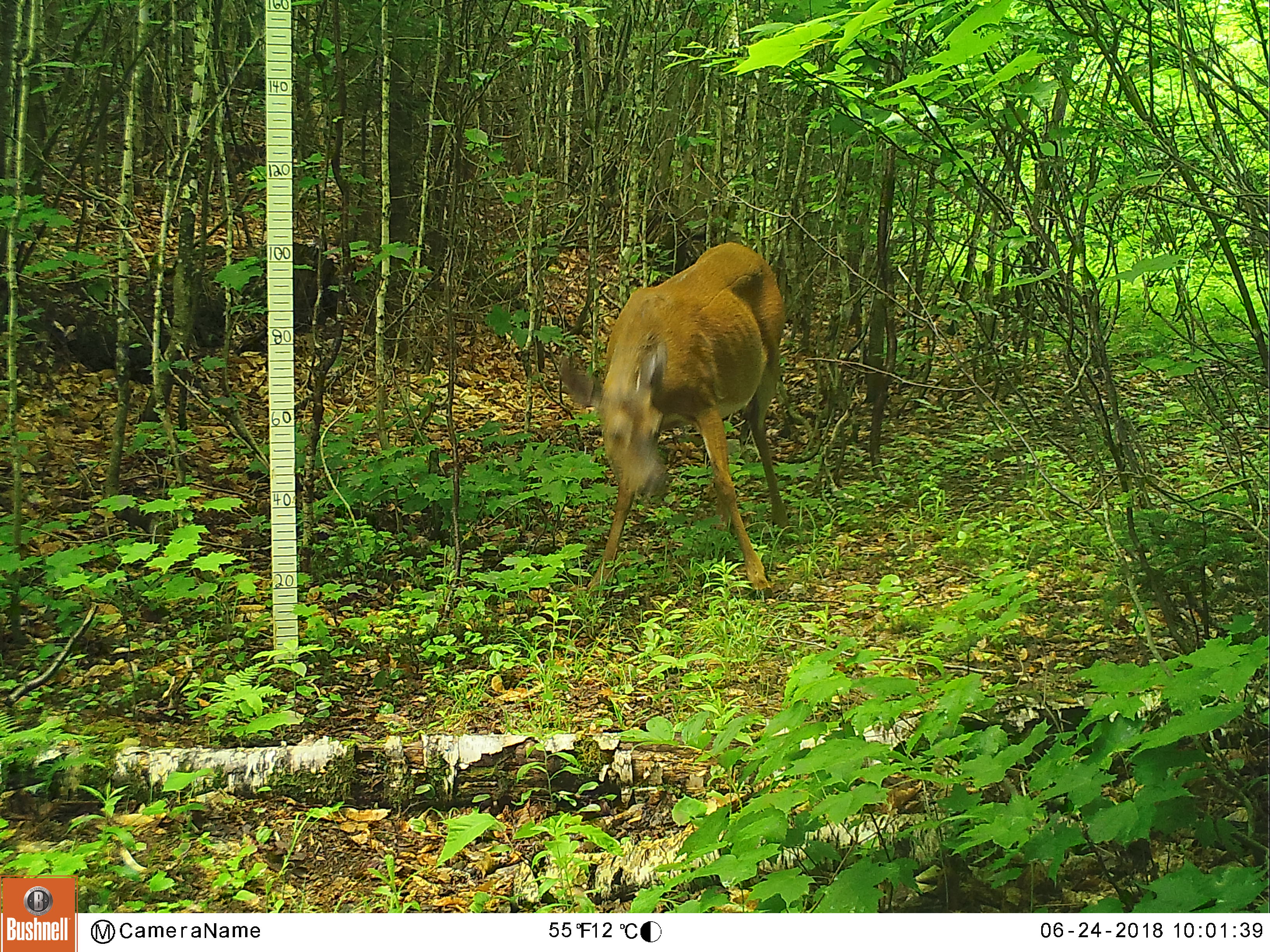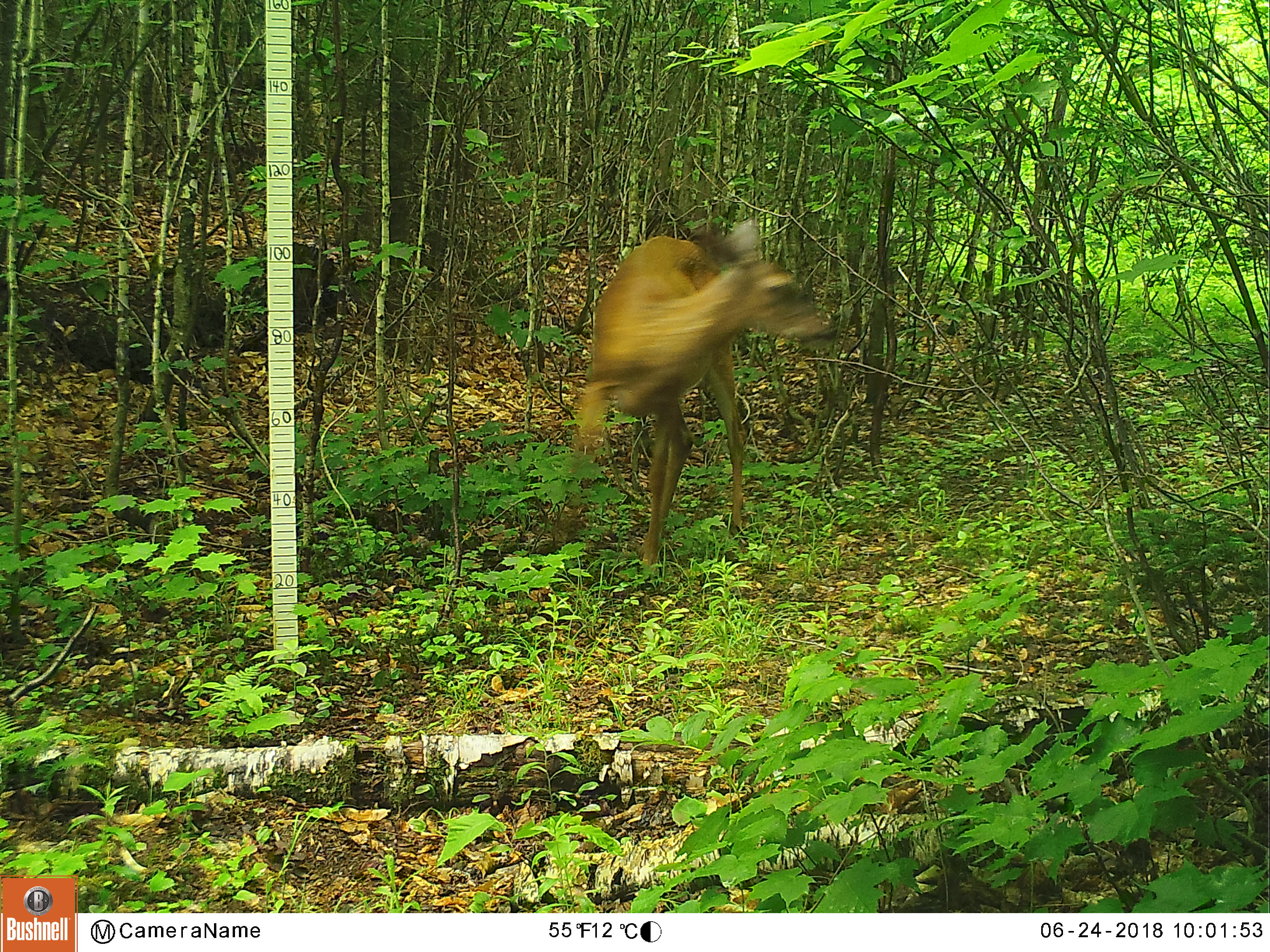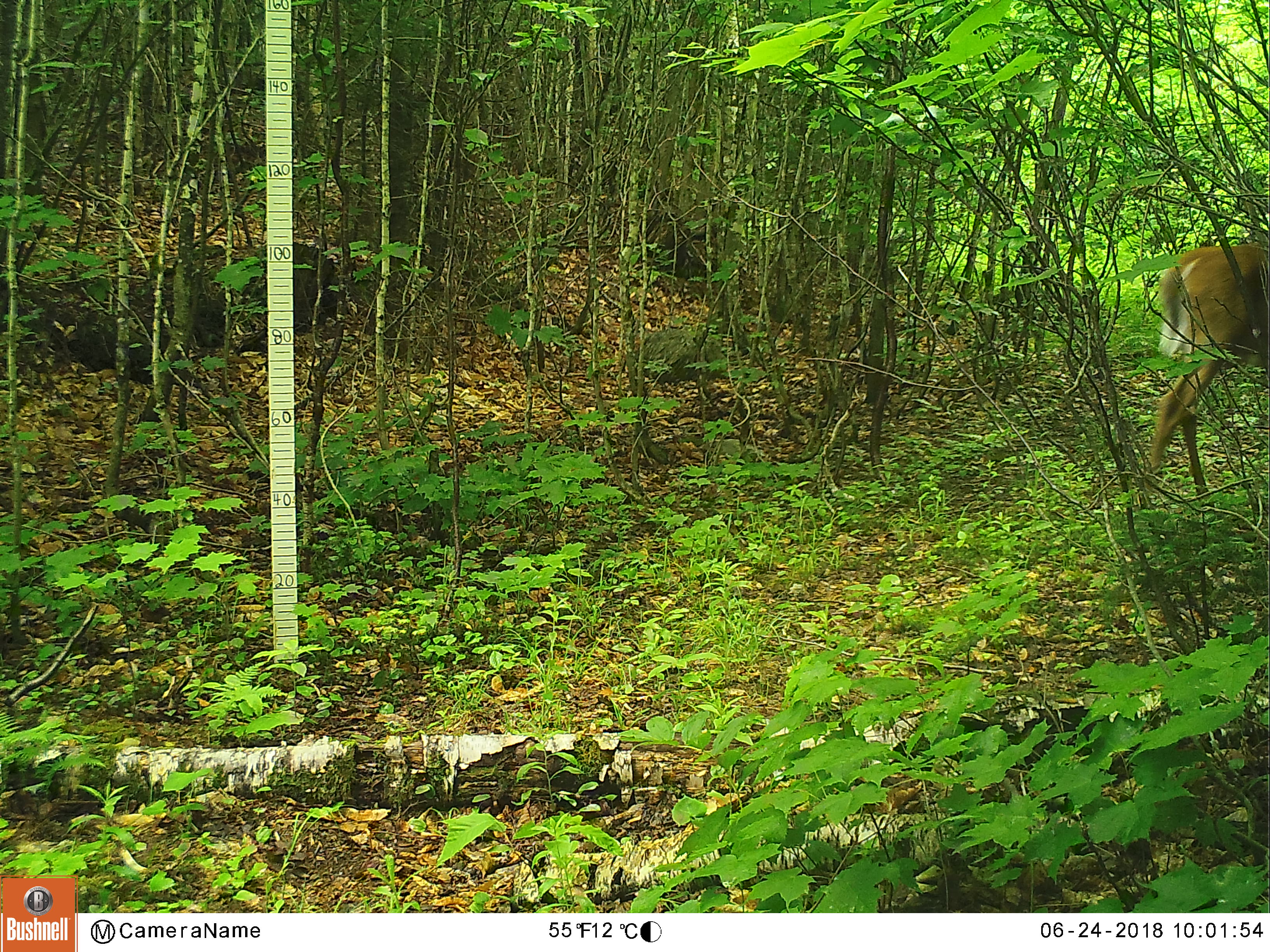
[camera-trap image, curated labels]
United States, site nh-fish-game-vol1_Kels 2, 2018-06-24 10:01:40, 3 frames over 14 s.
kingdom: Animalia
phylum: Chordata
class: Mammalia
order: Artiodactyla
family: Cervidae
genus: Odocoileus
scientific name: Odocoileus virginianus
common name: white-tailed deer